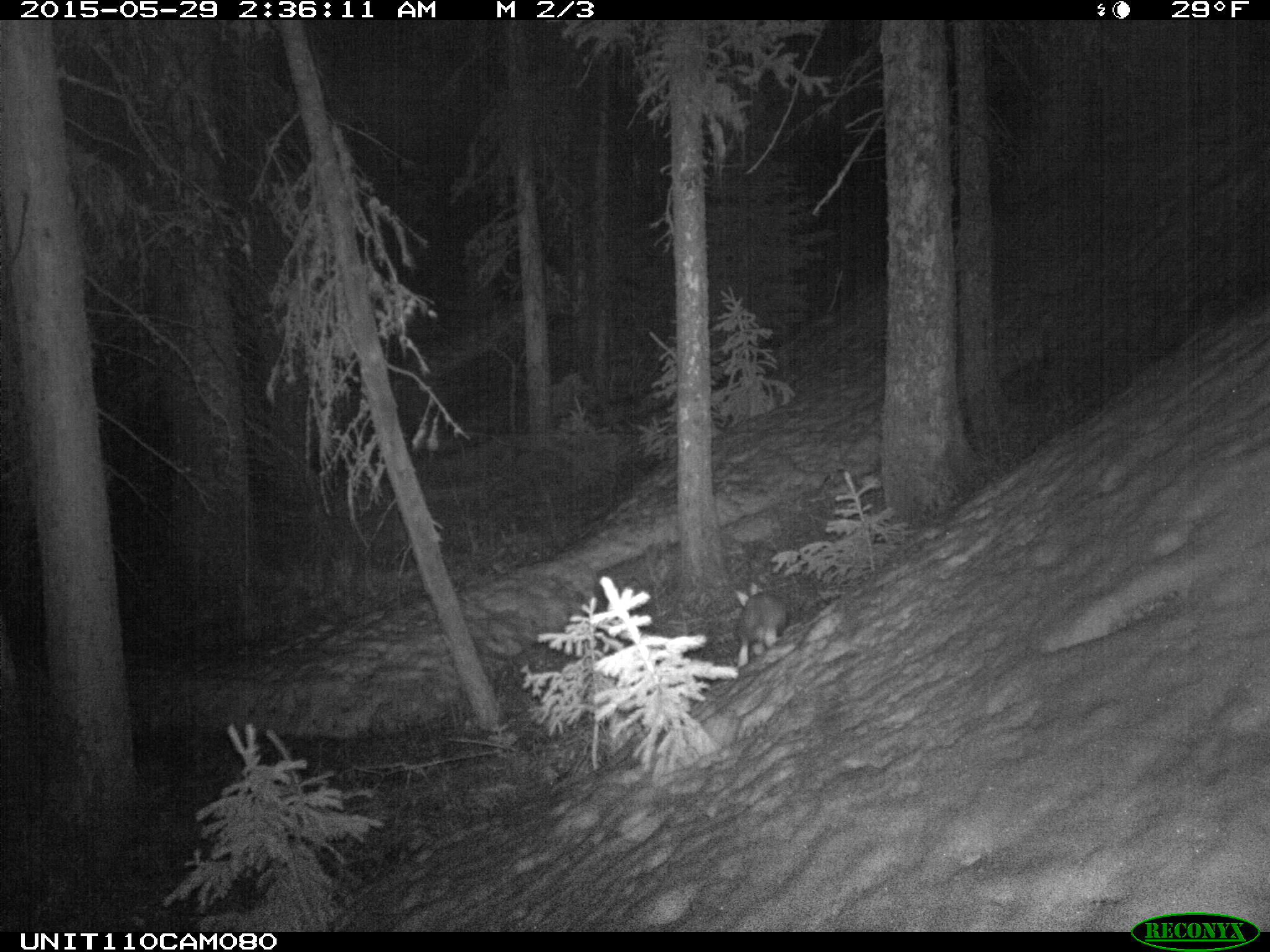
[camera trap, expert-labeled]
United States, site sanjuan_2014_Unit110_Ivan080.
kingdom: Animalia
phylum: Chordata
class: Mammalia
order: Lagomorpha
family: Leporidae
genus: Lepus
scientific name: Lepus americanus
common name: snowshoe hare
Lepus americanus (snowshoe hare).